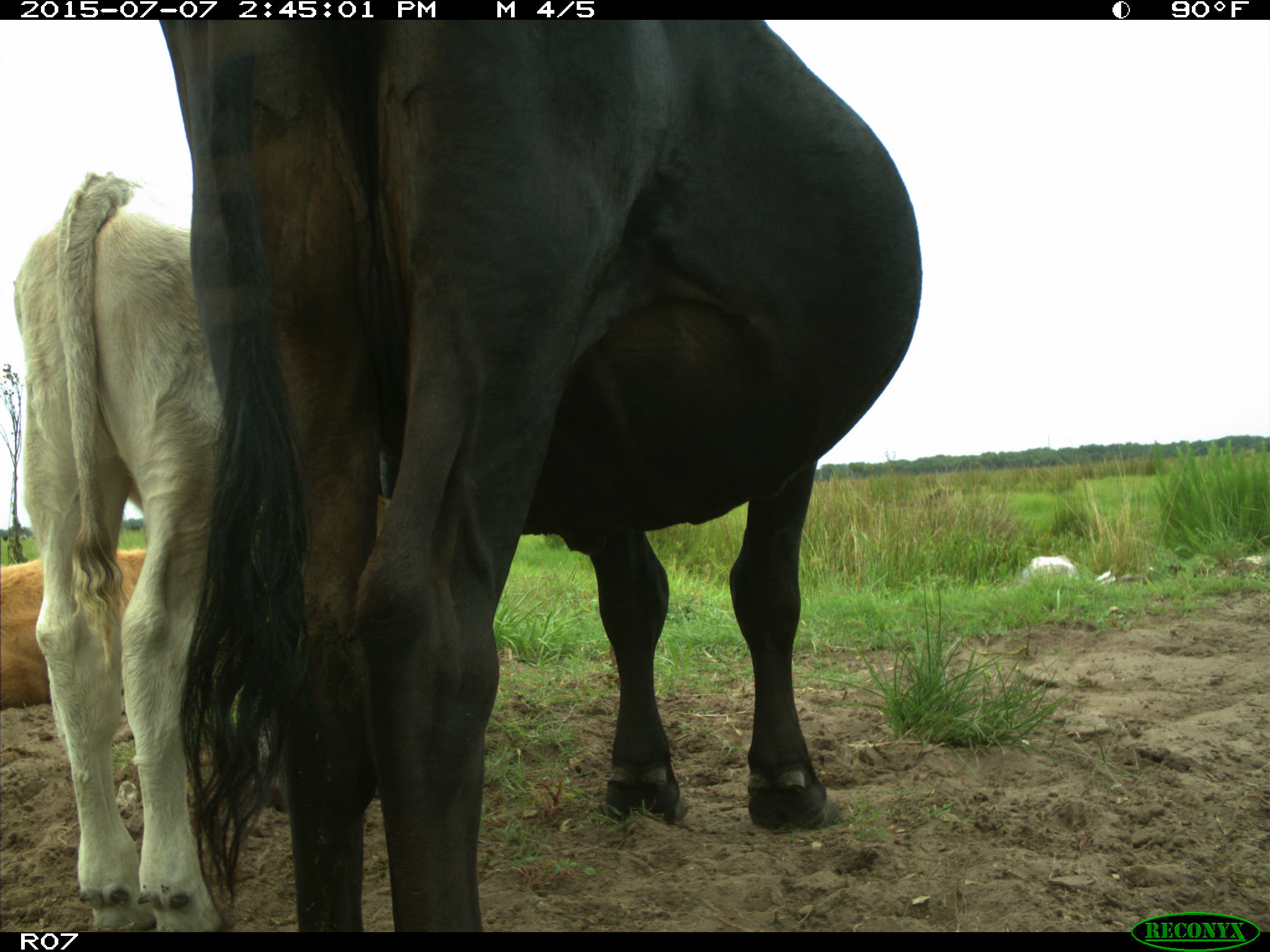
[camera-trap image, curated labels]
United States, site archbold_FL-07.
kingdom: Animalia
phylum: Chordata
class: Mammalia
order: Artiodactyla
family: Bovidae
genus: Bos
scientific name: Bos taurus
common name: domestic cow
Bos taurus (domestic cow).